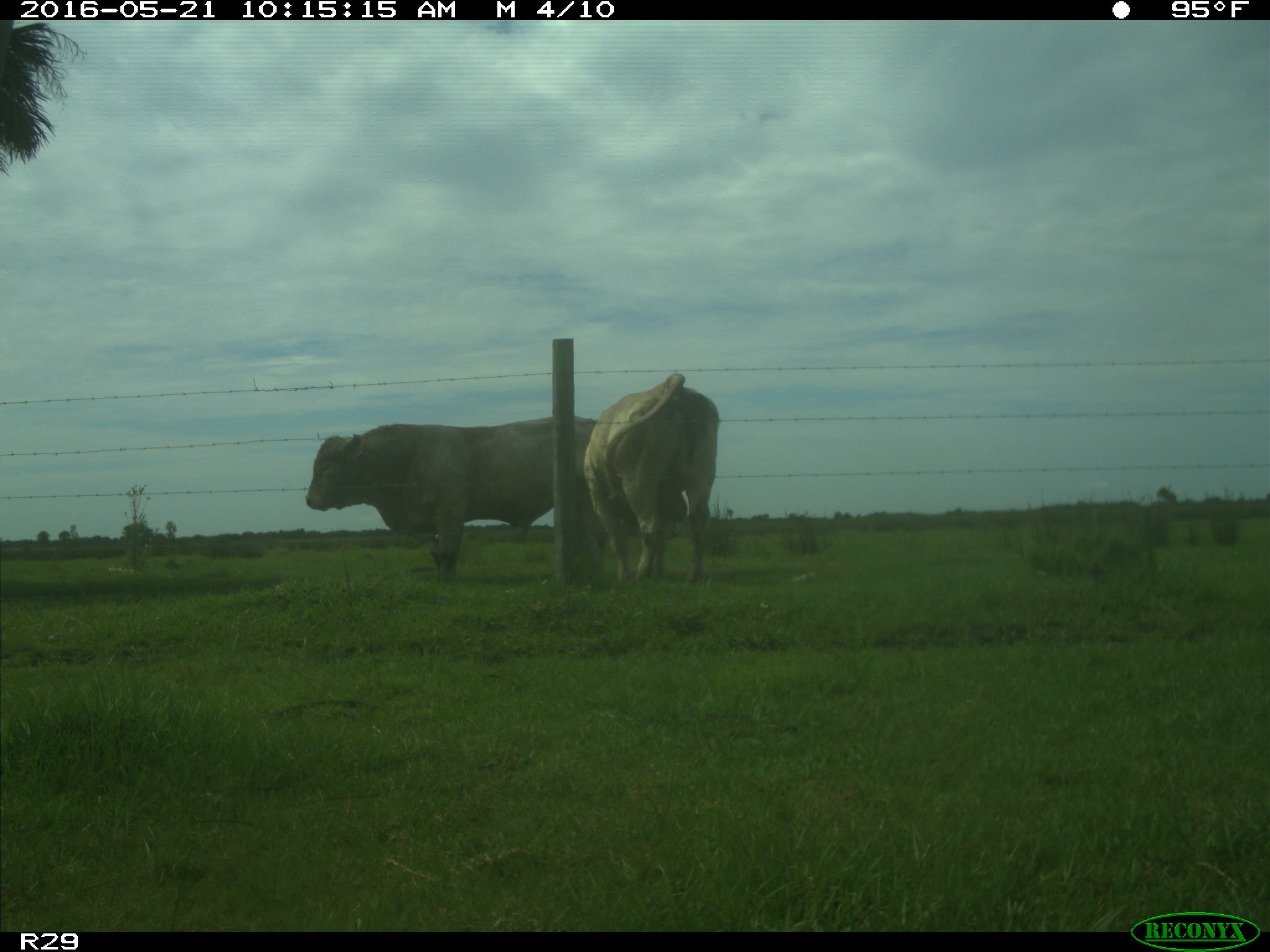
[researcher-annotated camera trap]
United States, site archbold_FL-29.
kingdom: Animalia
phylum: Chordata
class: Mammalia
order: Artiodactyla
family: Bovidae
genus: Bos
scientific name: Bos taurus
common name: domestic cow